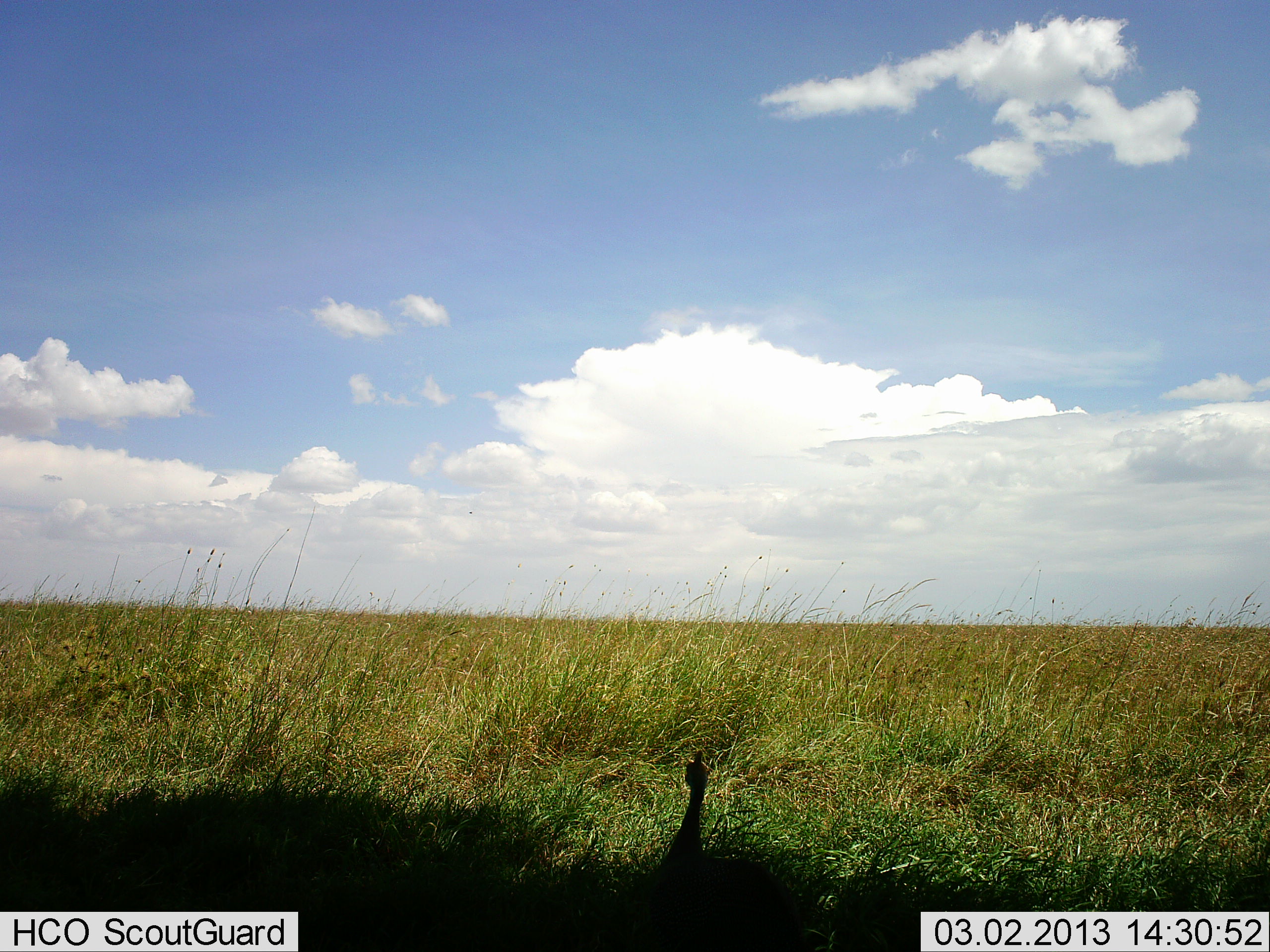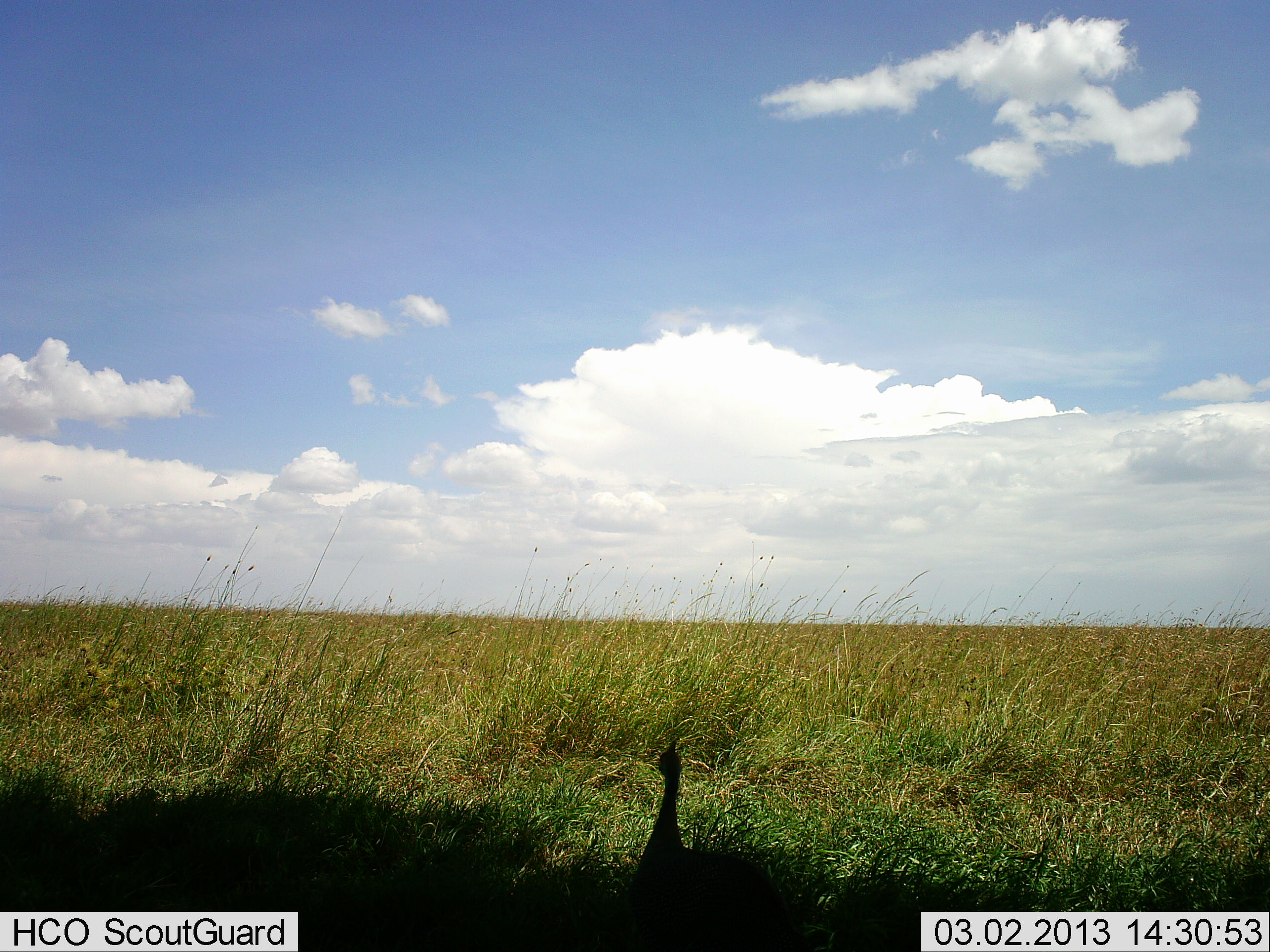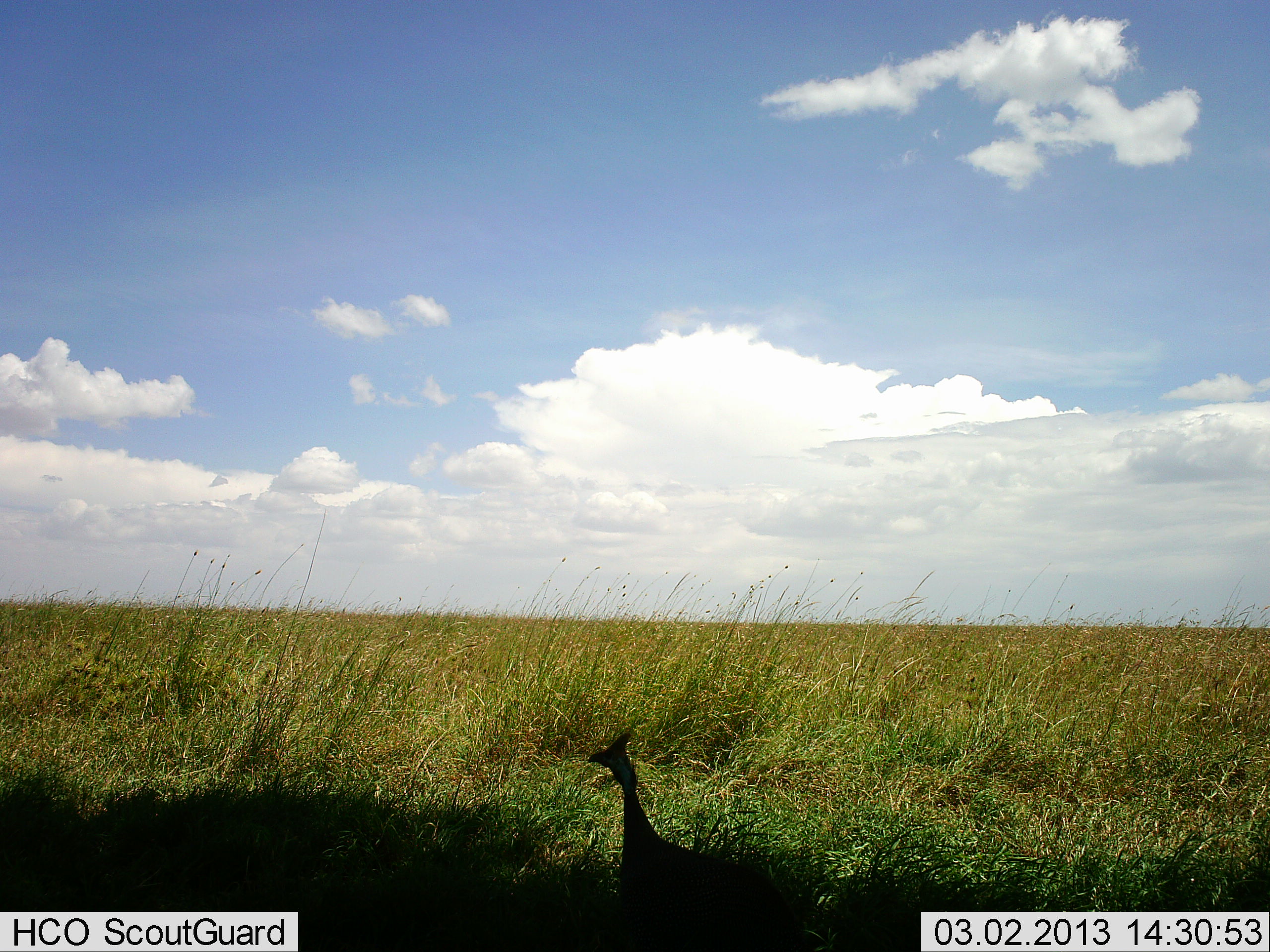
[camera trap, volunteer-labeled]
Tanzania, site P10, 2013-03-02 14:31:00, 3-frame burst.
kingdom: Animalia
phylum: Chordata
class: Aves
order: Galliformes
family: Numididae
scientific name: Numididae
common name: guinea fowl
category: guineafowl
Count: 1.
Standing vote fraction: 80%.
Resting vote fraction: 0%.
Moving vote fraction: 23%.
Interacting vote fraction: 0%.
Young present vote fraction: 0%.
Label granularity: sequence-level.